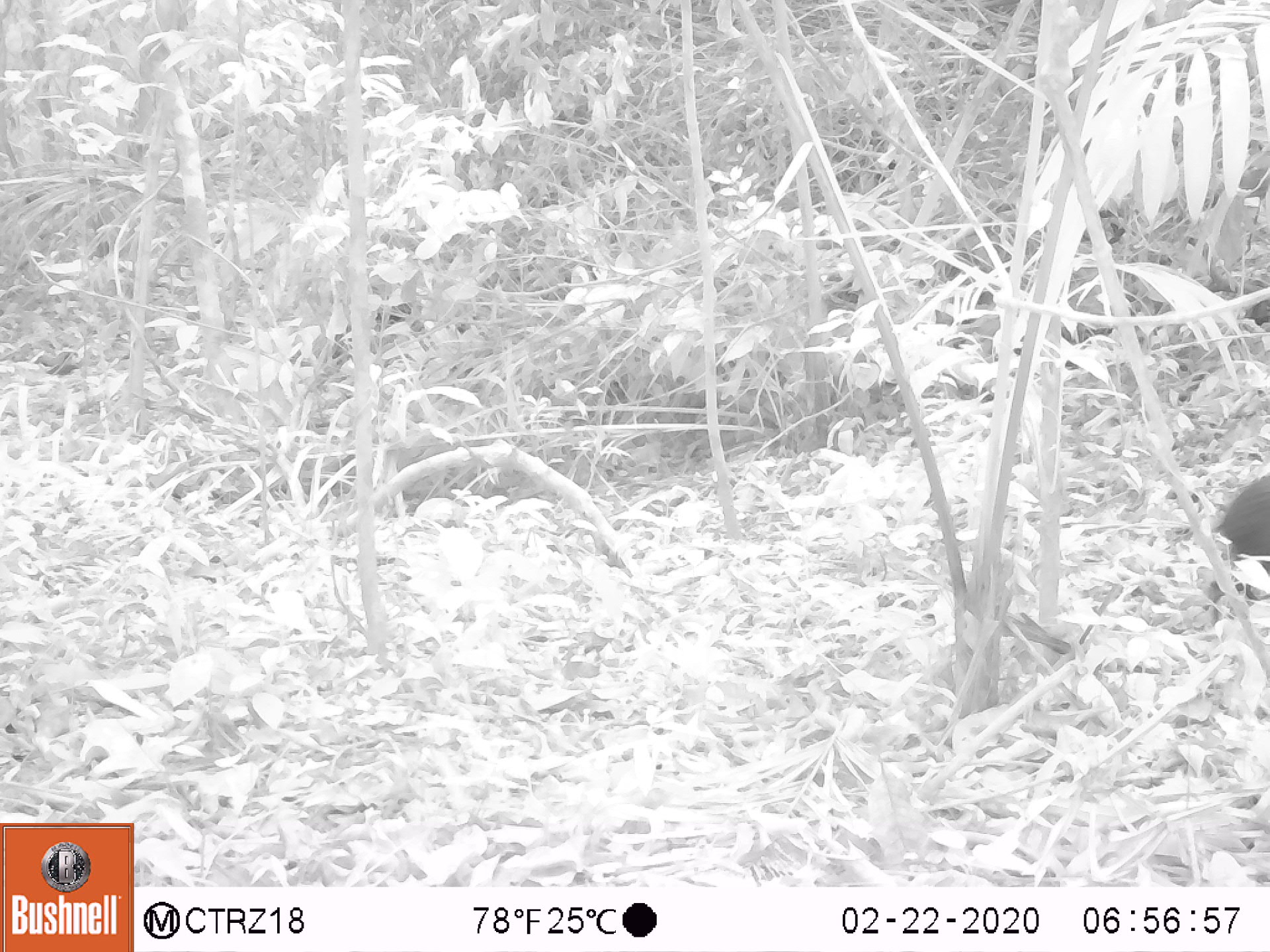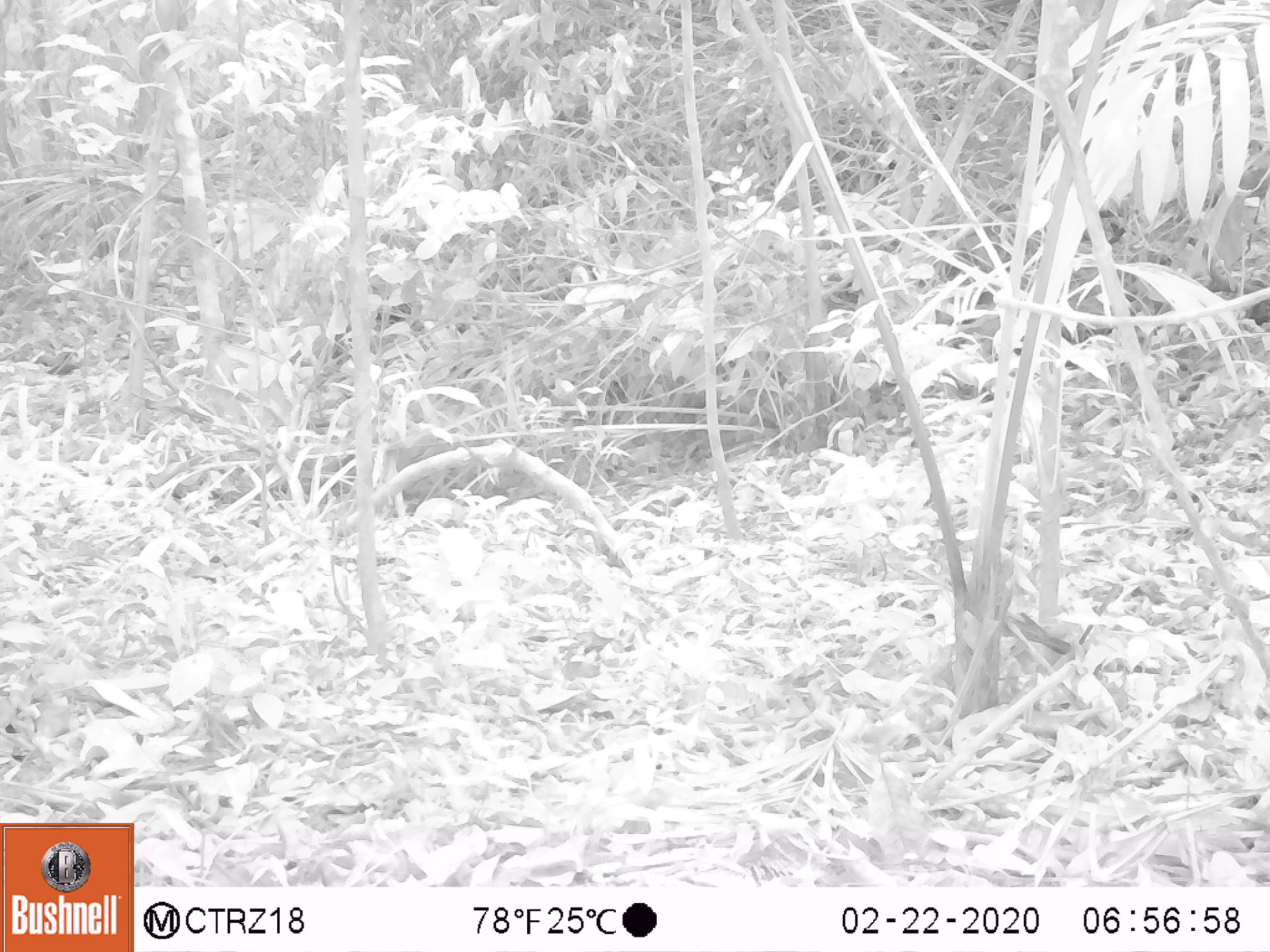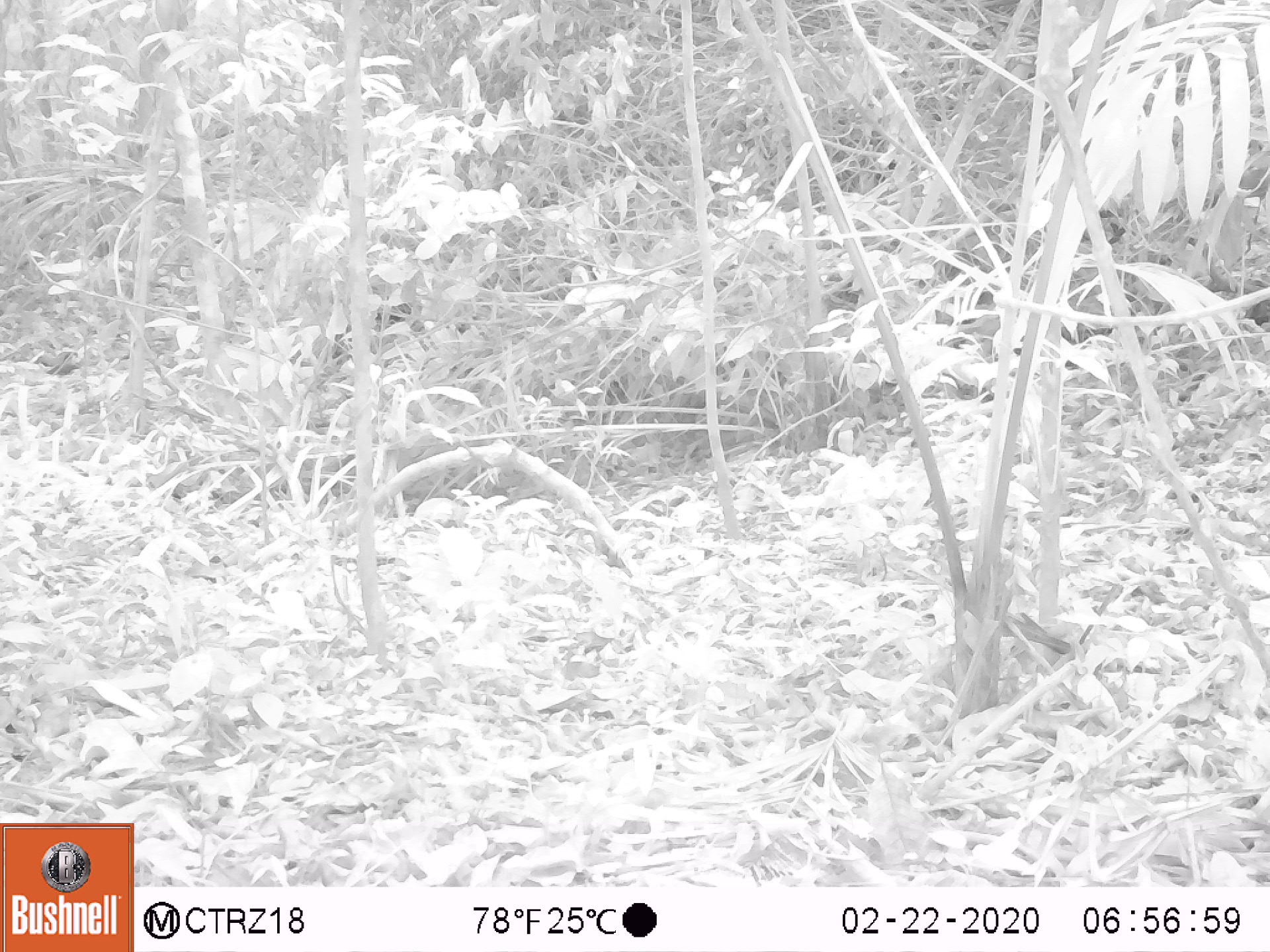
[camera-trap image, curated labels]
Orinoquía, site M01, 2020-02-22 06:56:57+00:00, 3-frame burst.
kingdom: Animalia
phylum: Chordata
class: Mammalia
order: Rodentia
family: Dasyproctidae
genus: Dasyprocta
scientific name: Dasyprocta fuliginosa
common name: black agouti